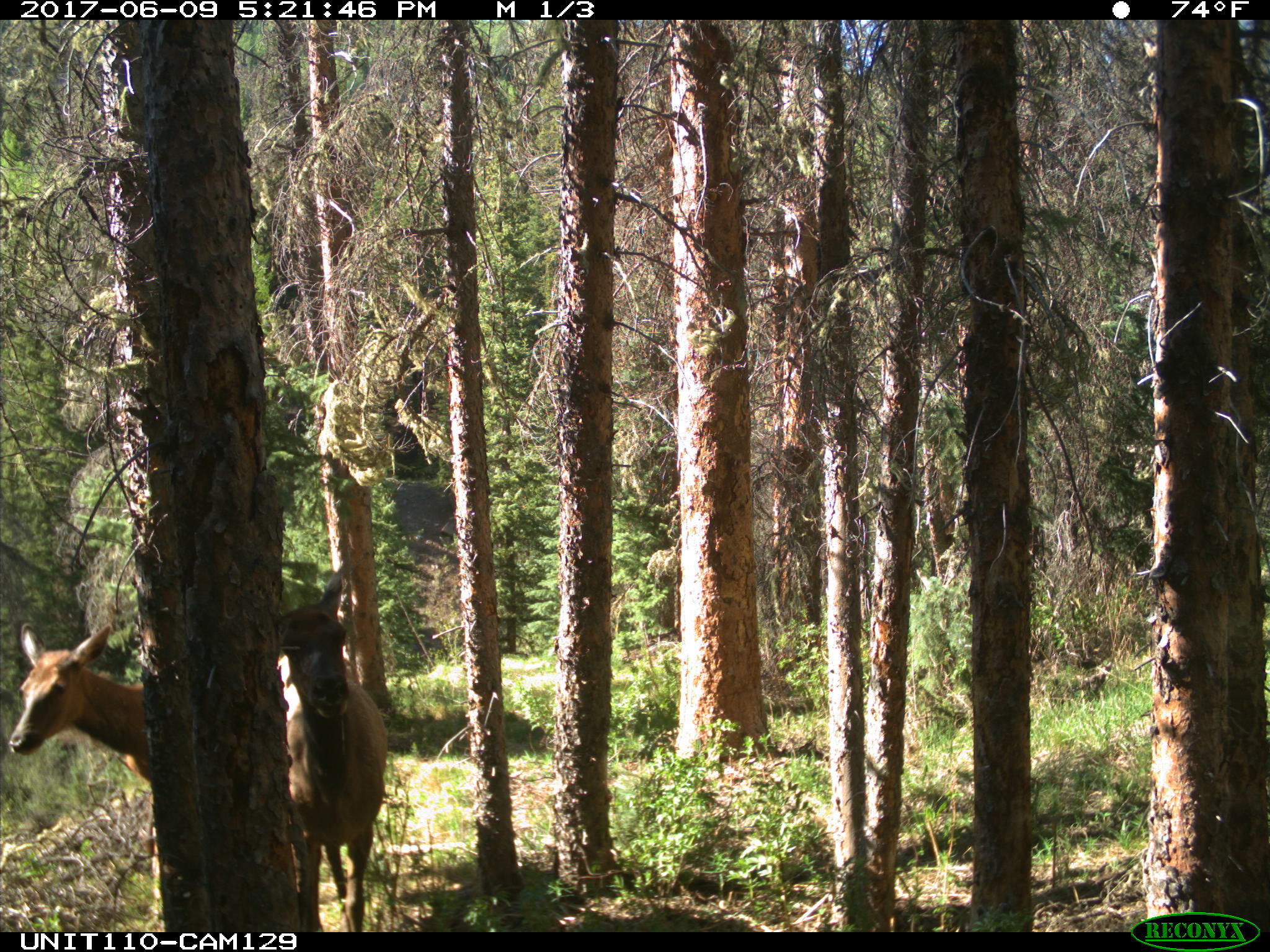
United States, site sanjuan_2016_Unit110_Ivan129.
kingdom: Animalia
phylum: Chordata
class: Mammalia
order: Artiodactyla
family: Cervidae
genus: Cervus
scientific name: Cervus elaphus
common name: red deer